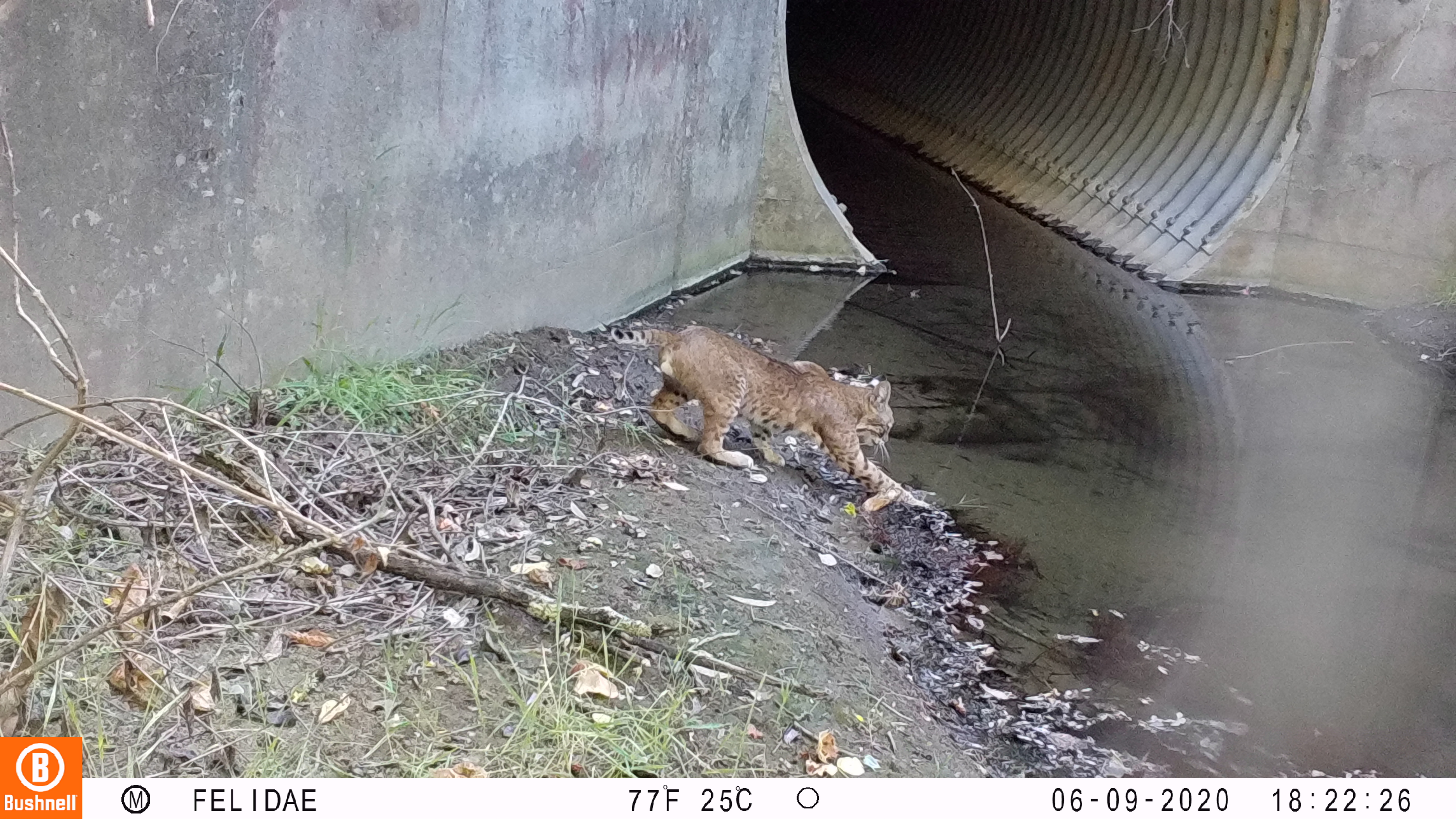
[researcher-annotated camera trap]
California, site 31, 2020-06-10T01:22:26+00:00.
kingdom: Animalia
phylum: Chordata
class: Mammalia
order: Carnivora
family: Felidae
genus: Lynx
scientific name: Lynx rufus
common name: bobcat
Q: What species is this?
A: Bobcat (Lynx rufus).